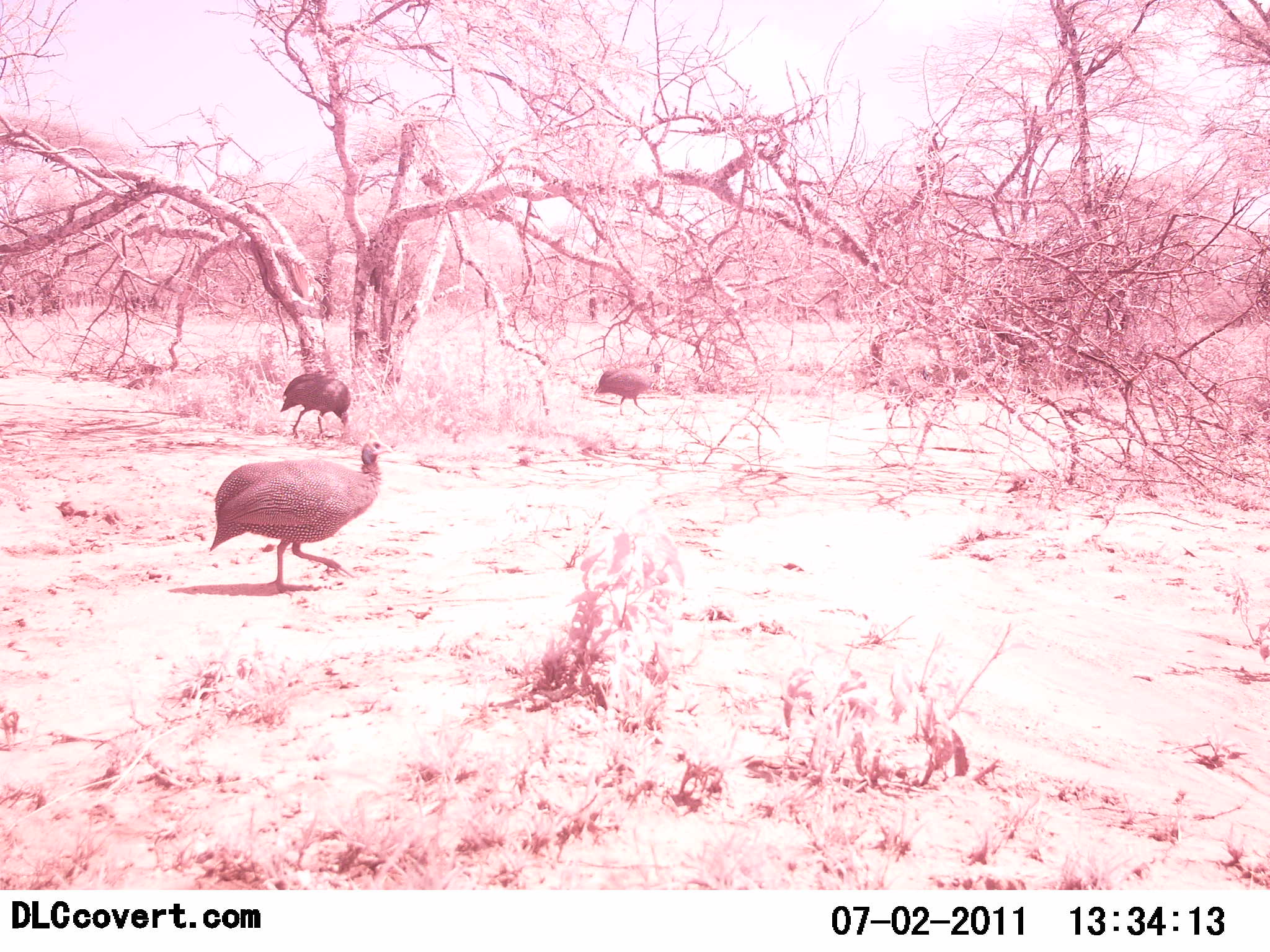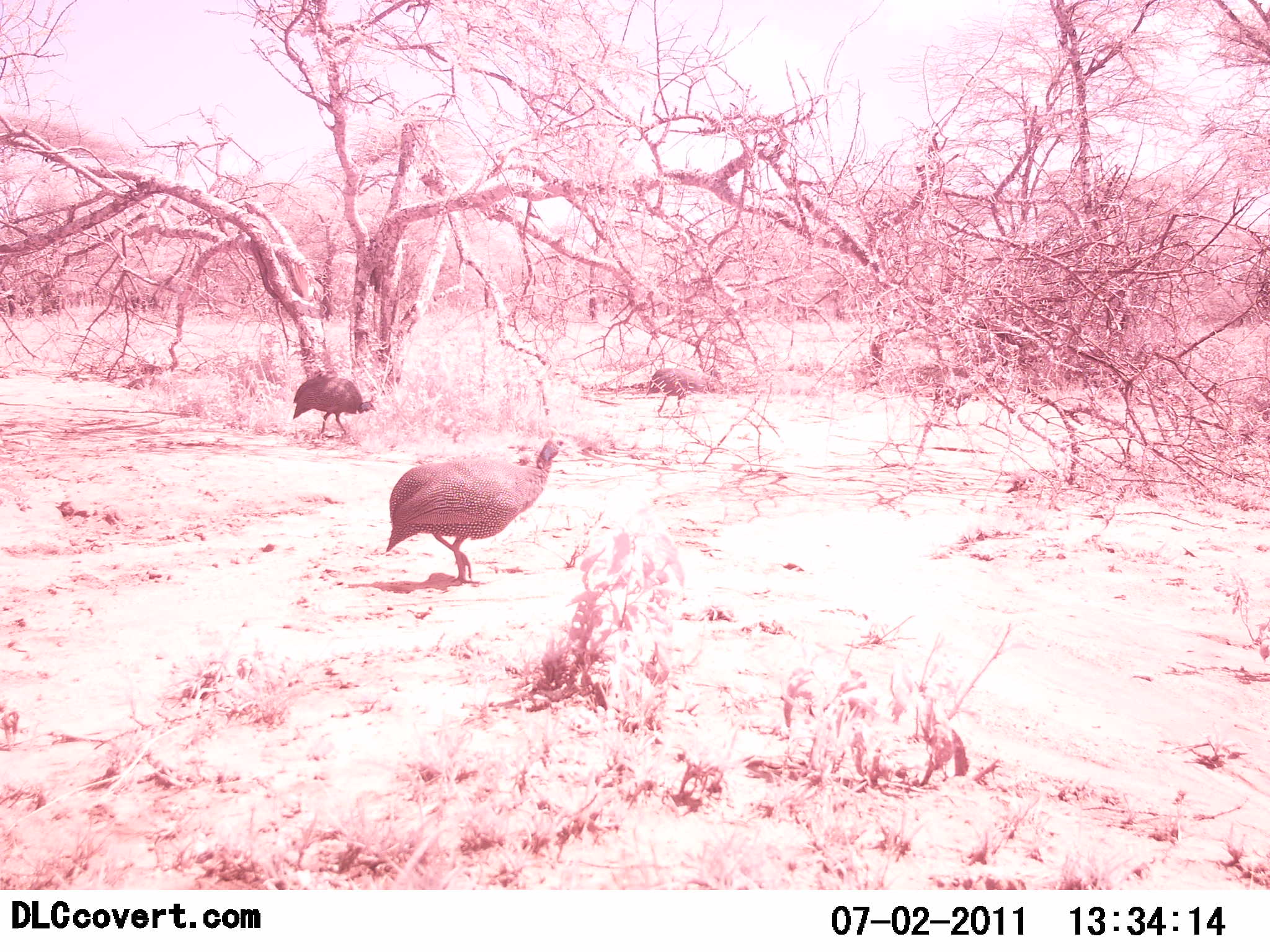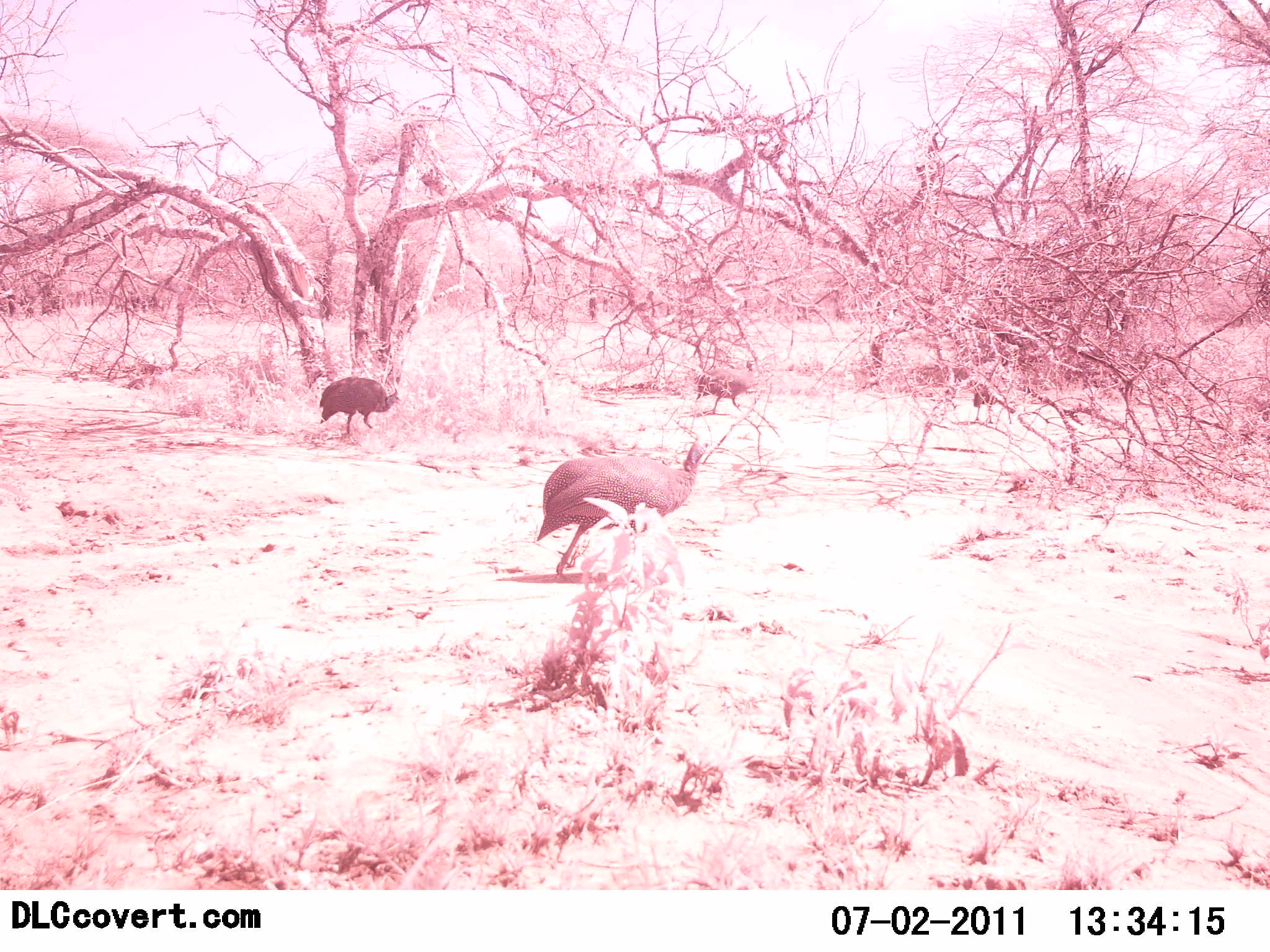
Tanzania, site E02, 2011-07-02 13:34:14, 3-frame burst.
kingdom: Animalia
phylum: Chordata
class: Aves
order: Galliformes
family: Numididae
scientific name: Numididae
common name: guinea fowl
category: guineafowl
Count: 4.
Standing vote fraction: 0%.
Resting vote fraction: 0%.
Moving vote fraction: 100%.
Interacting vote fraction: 0%.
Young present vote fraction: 0%.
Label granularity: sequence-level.